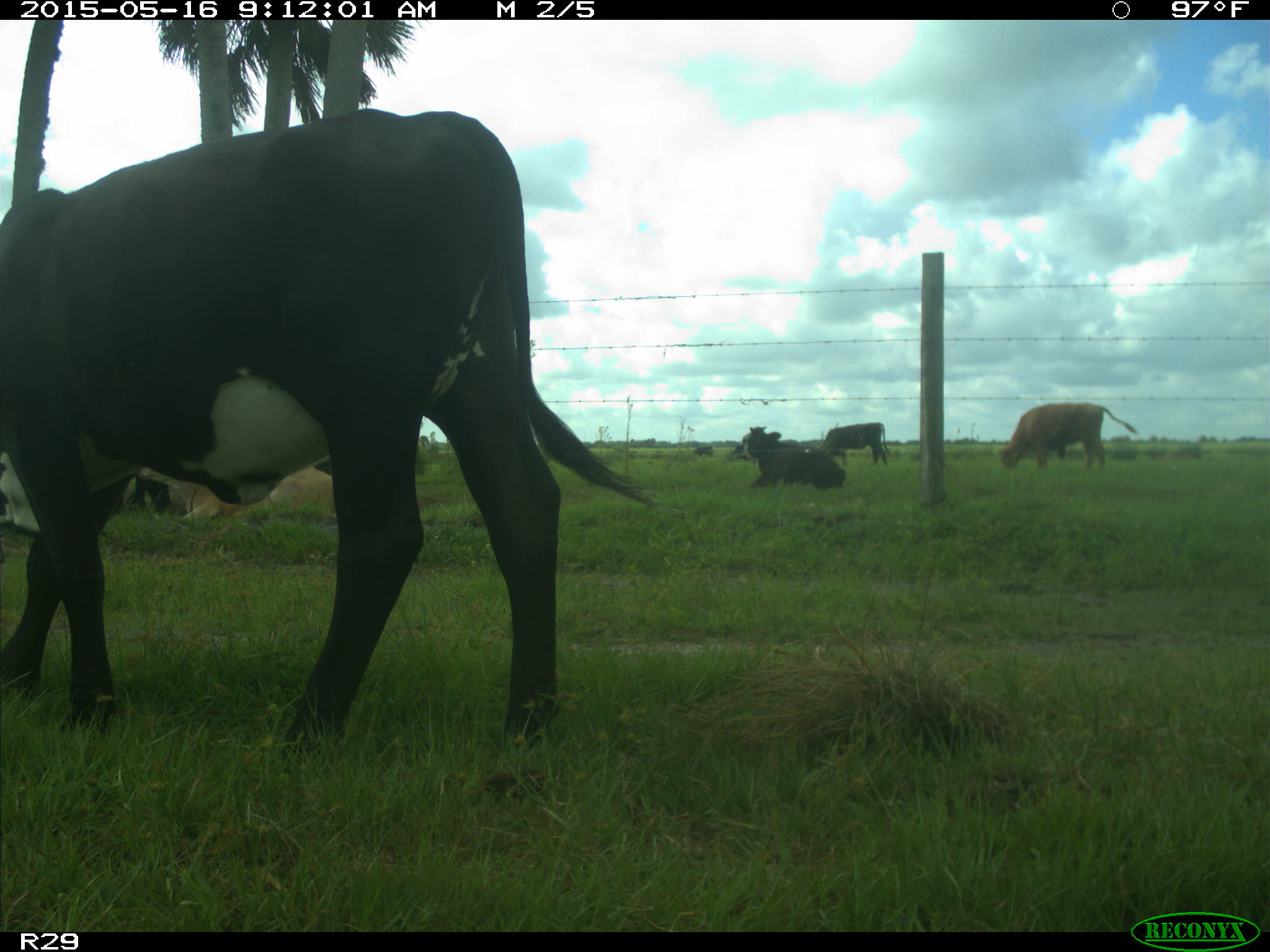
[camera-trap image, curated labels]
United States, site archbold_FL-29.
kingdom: Animalia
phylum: Chordata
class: Mammalia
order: Artiodactyla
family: Bovidae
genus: Bos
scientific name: Bos taurus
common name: domestic cow